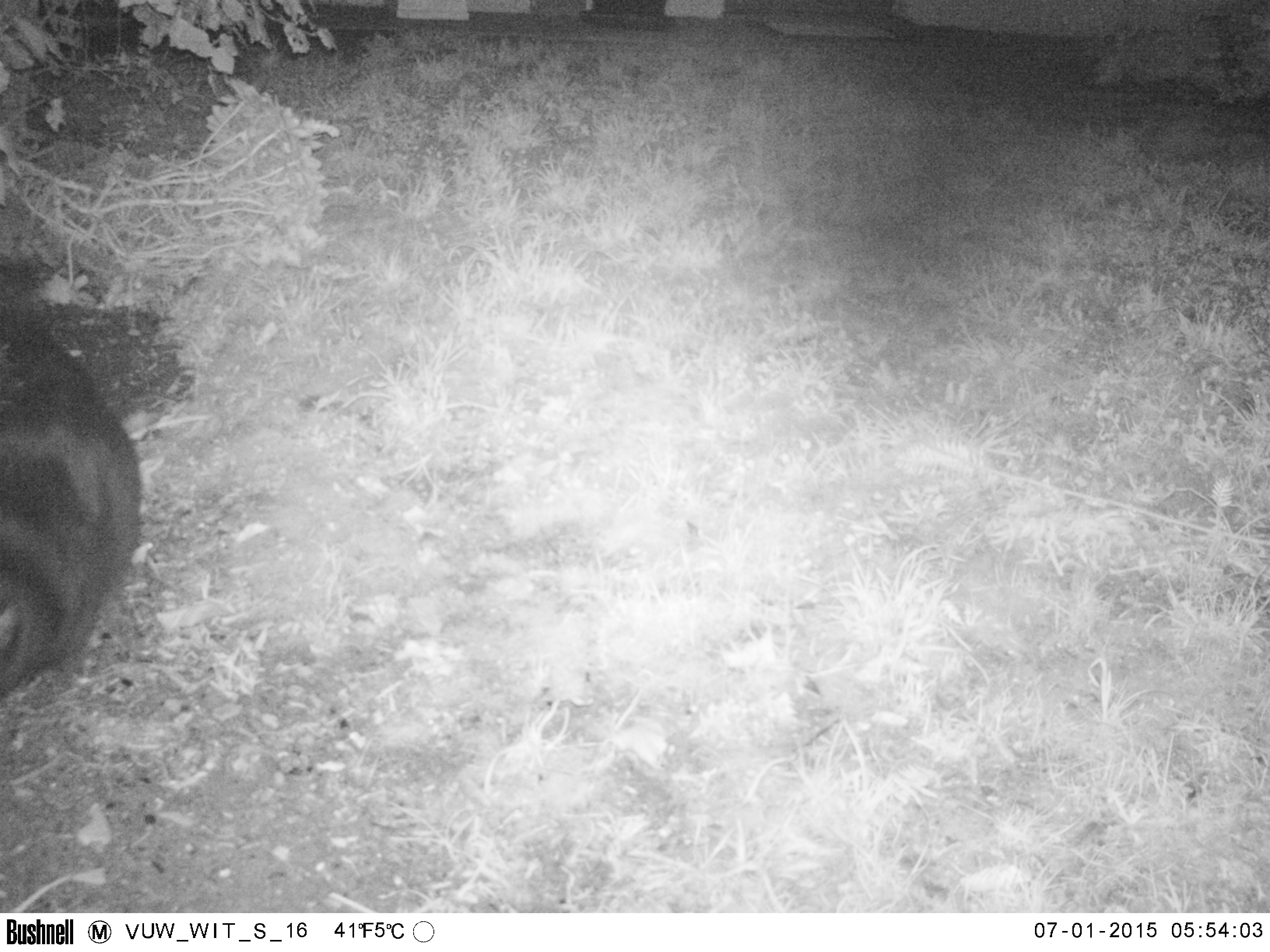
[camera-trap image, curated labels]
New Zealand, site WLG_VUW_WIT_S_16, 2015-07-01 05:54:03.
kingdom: Animalia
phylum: Chordata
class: Mammalia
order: Carnivora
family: Felidae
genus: Felis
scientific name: Felis catus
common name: domestic cat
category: cat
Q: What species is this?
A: Cat (domestic cat) (Felis catus).